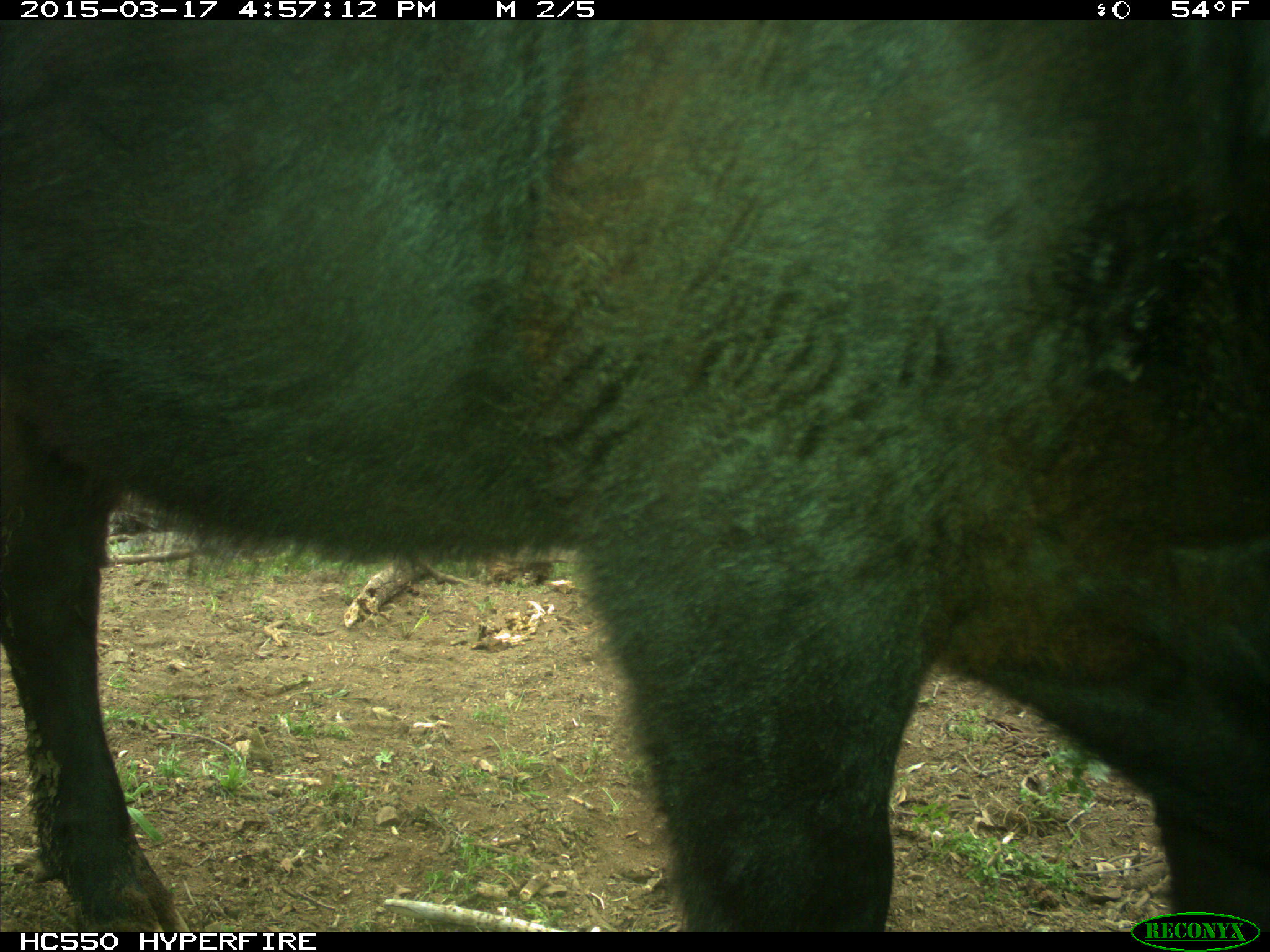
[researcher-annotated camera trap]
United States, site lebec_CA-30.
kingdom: Animalia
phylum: Chordata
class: Mammalia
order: Artiodactyla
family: Bovidae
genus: Bos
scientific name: Bos taurus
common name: domestic cow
Bos taurus (domestic cow).